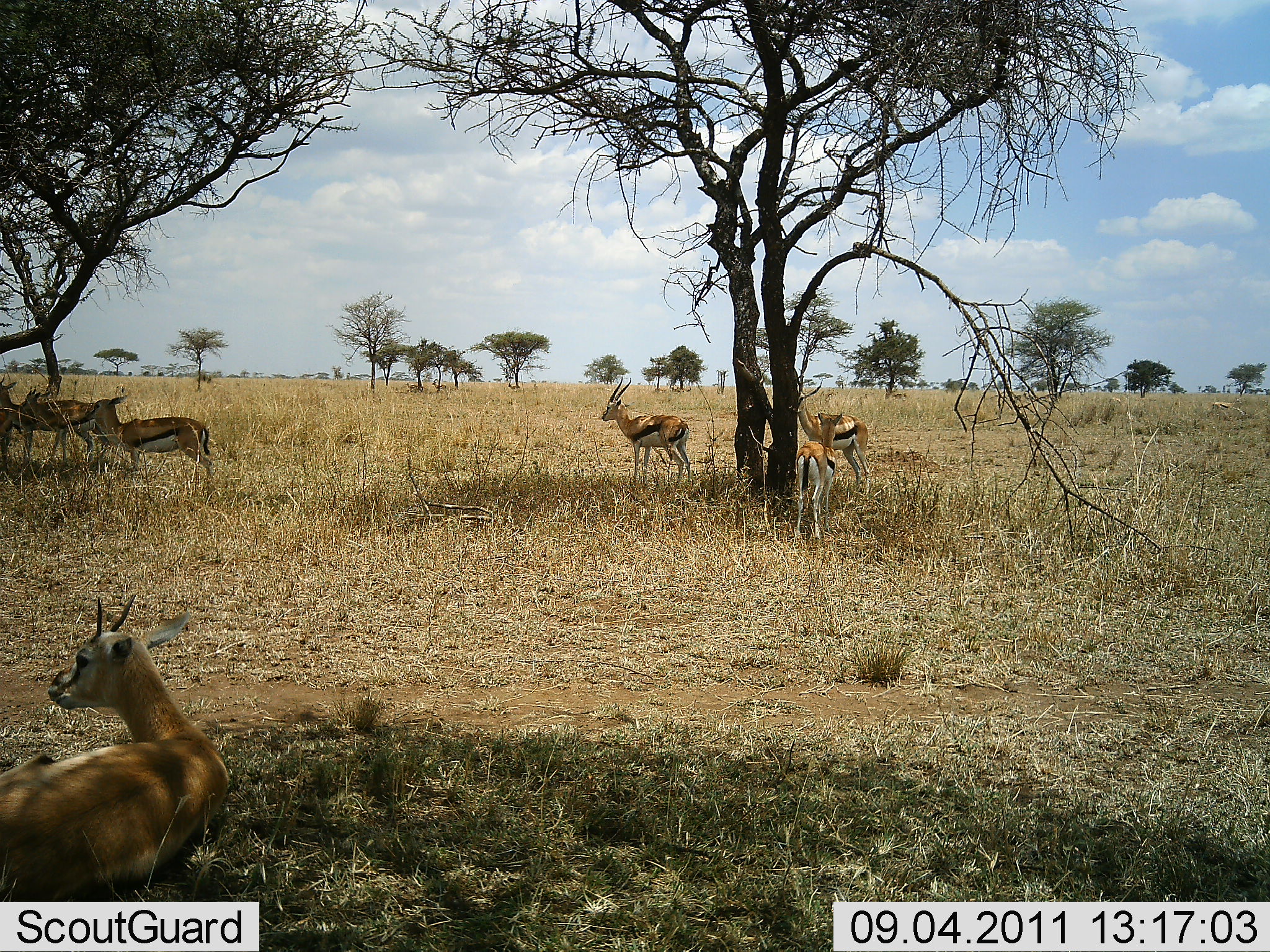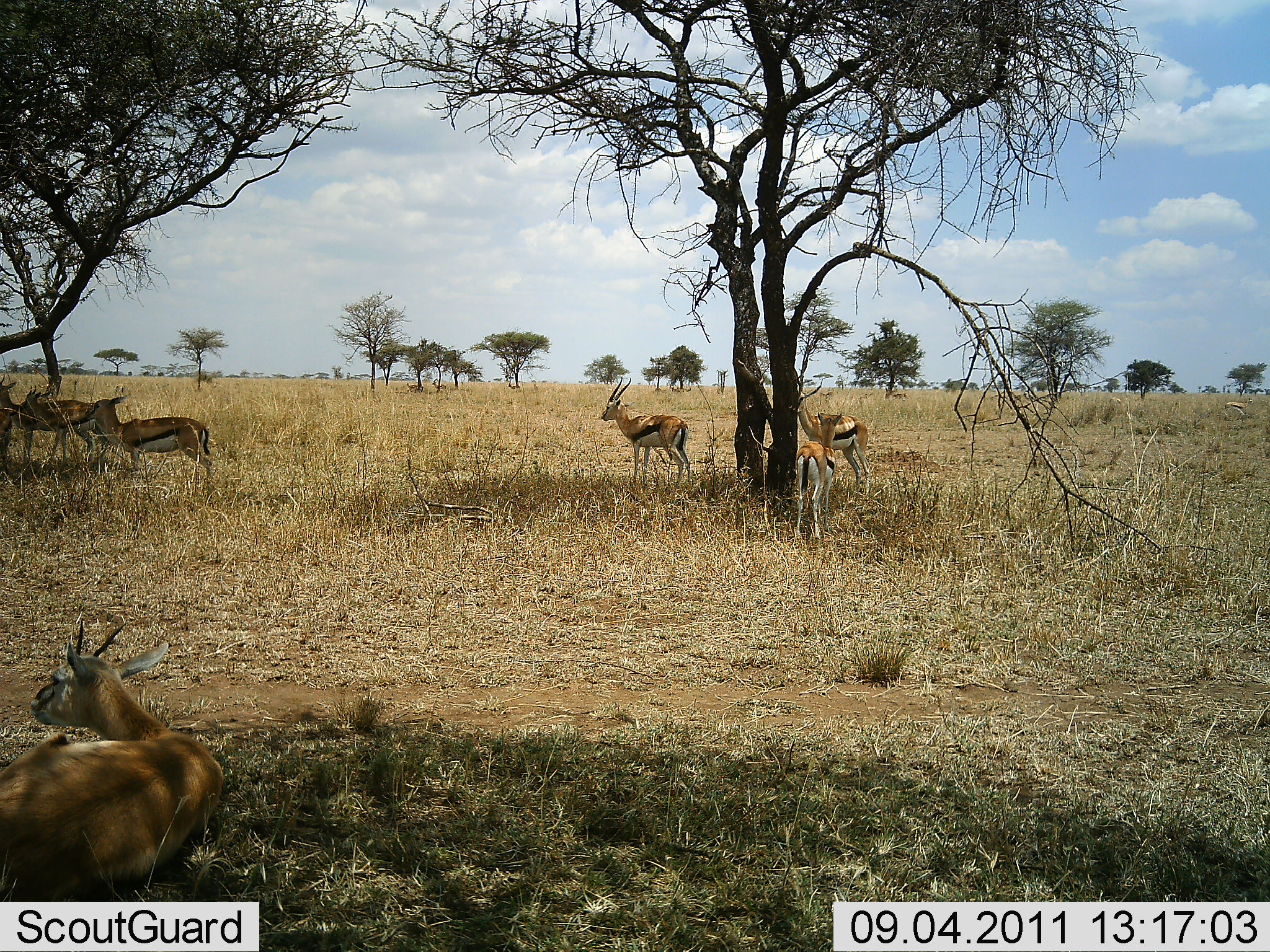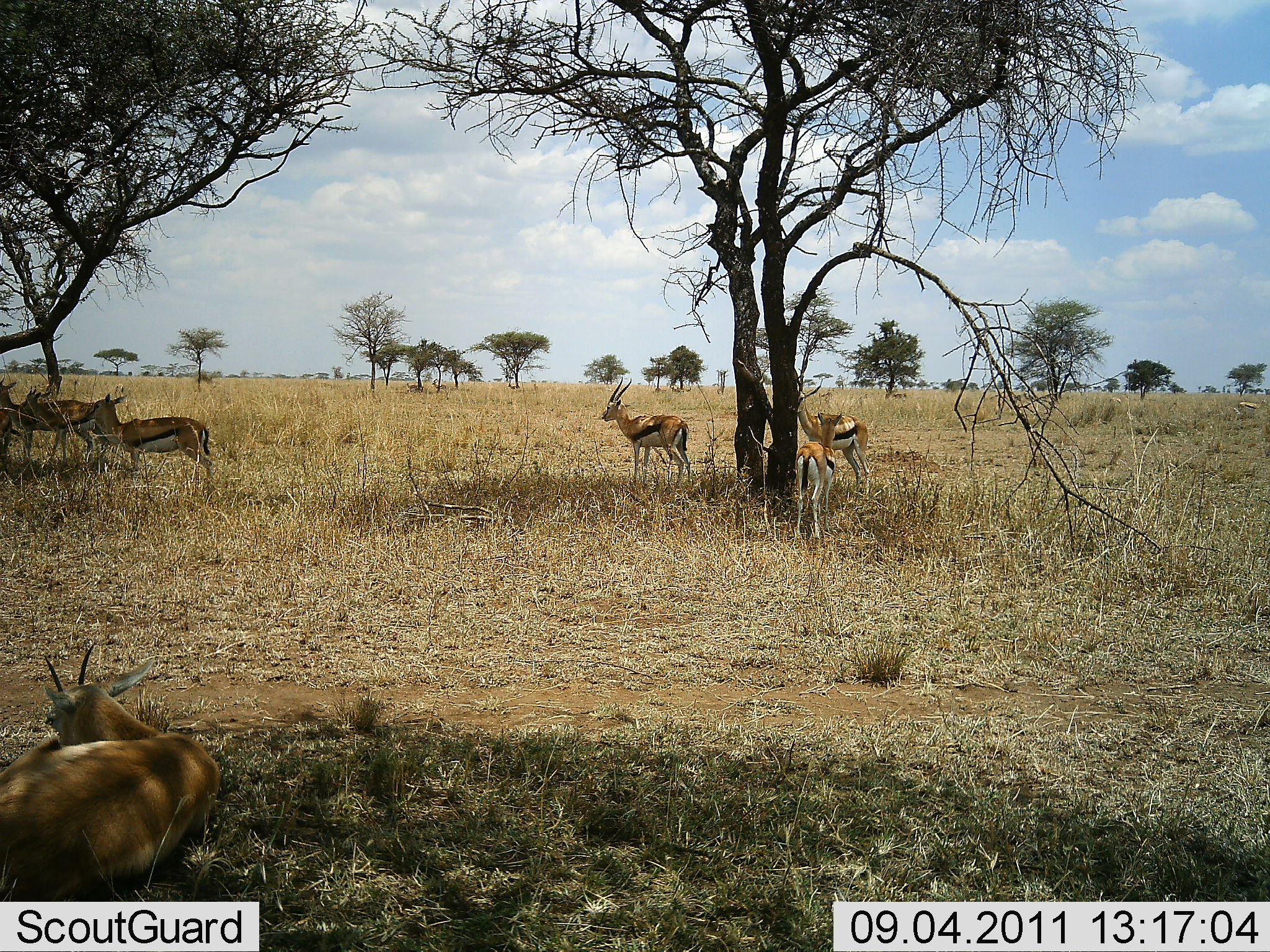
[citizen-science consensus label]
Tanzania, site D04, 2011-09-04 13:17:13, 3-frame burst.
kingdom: Animalia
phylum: Chordata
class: Mammalia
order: Artiodactyla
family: Bovidae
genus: Eudorcas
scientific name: Eudorcas thomsonii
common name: thomson's gazelle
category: gazellethomsons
Gazellethomsons (thomson's gazelle) (Eudorcas thomsonii), count 7. Behavior (volunteer vote fractions): standing 100%, resting 91%, moving 9%, interacting 0%. Young present (vote fraction): 0%. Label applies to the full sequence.